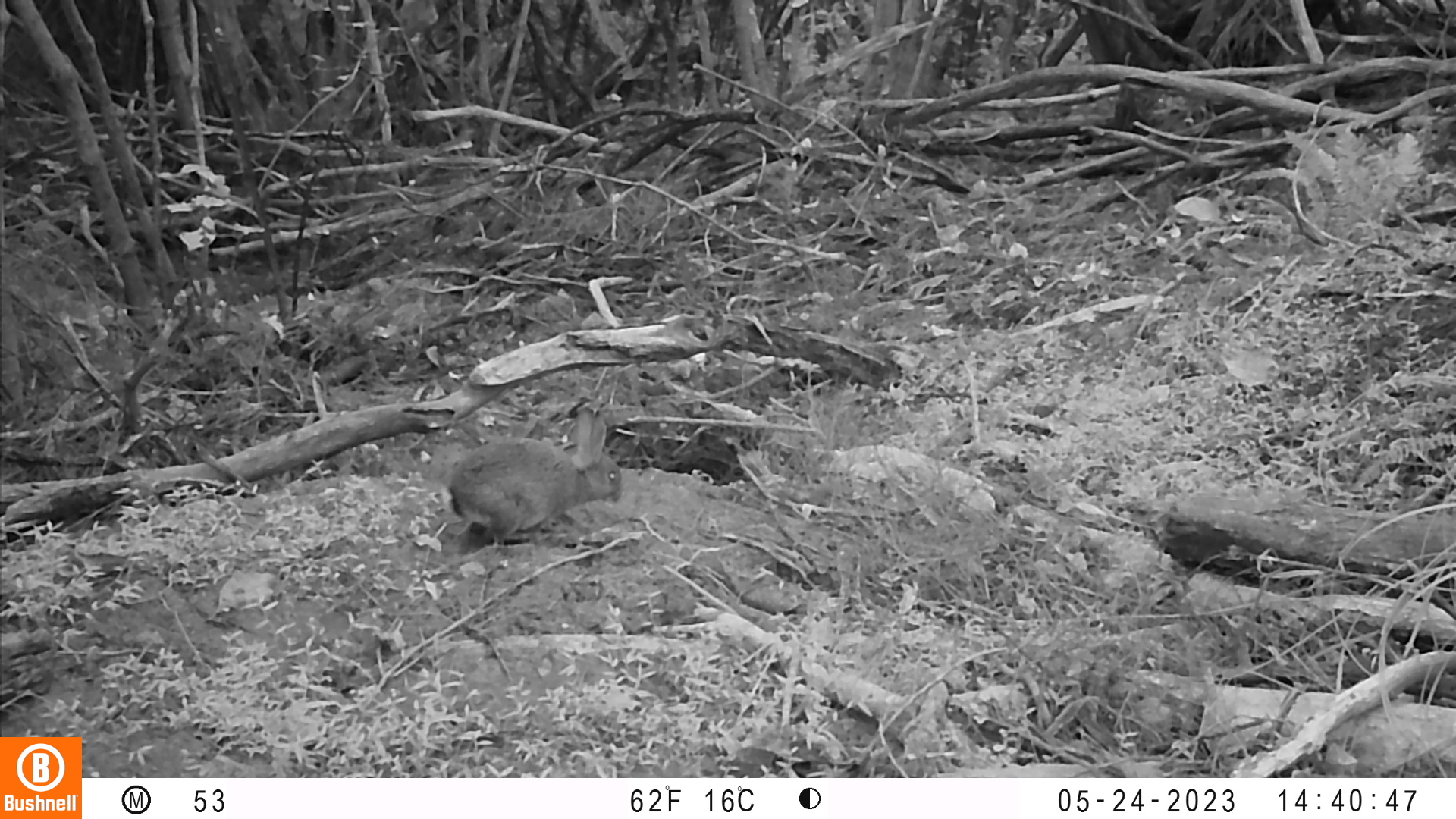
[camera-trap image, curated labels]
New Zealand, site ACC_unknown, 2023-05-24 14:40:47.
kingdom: Animalia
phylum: Chordata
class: Mammalia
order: Lagomorpha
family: Leporidae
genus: Oryctolagus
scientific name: Oryctolagus cuniculus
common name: european rabbit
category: rabbit